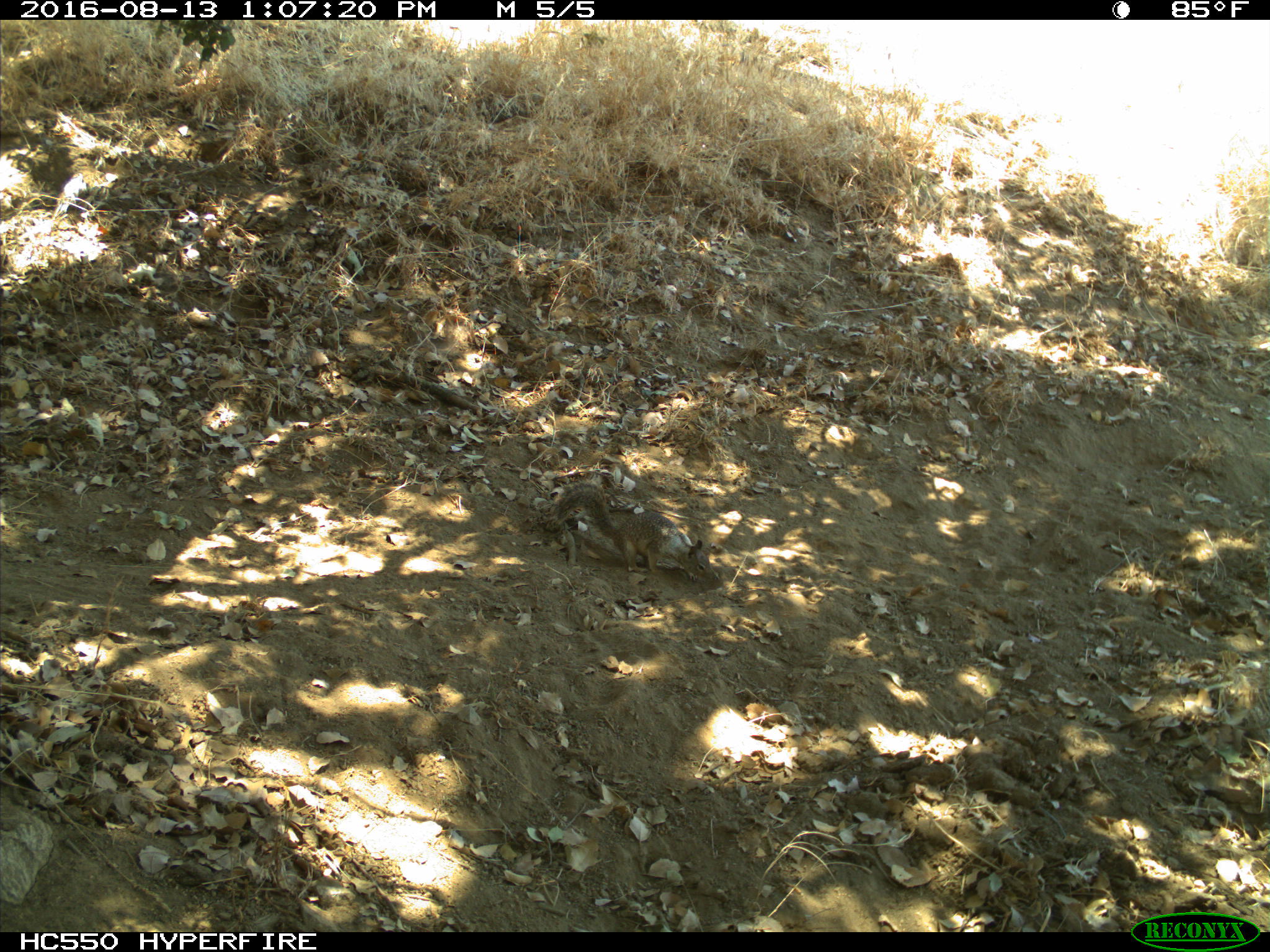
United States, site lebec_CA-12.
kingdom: Animalia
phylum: Chordata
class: Mammalia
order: Rodentia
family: Sciuridae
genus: Otospermophilus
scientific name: Otospermophilus beecheyi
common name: california ground squirrel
Otospermophilus beecheyi (california ground squirrel).